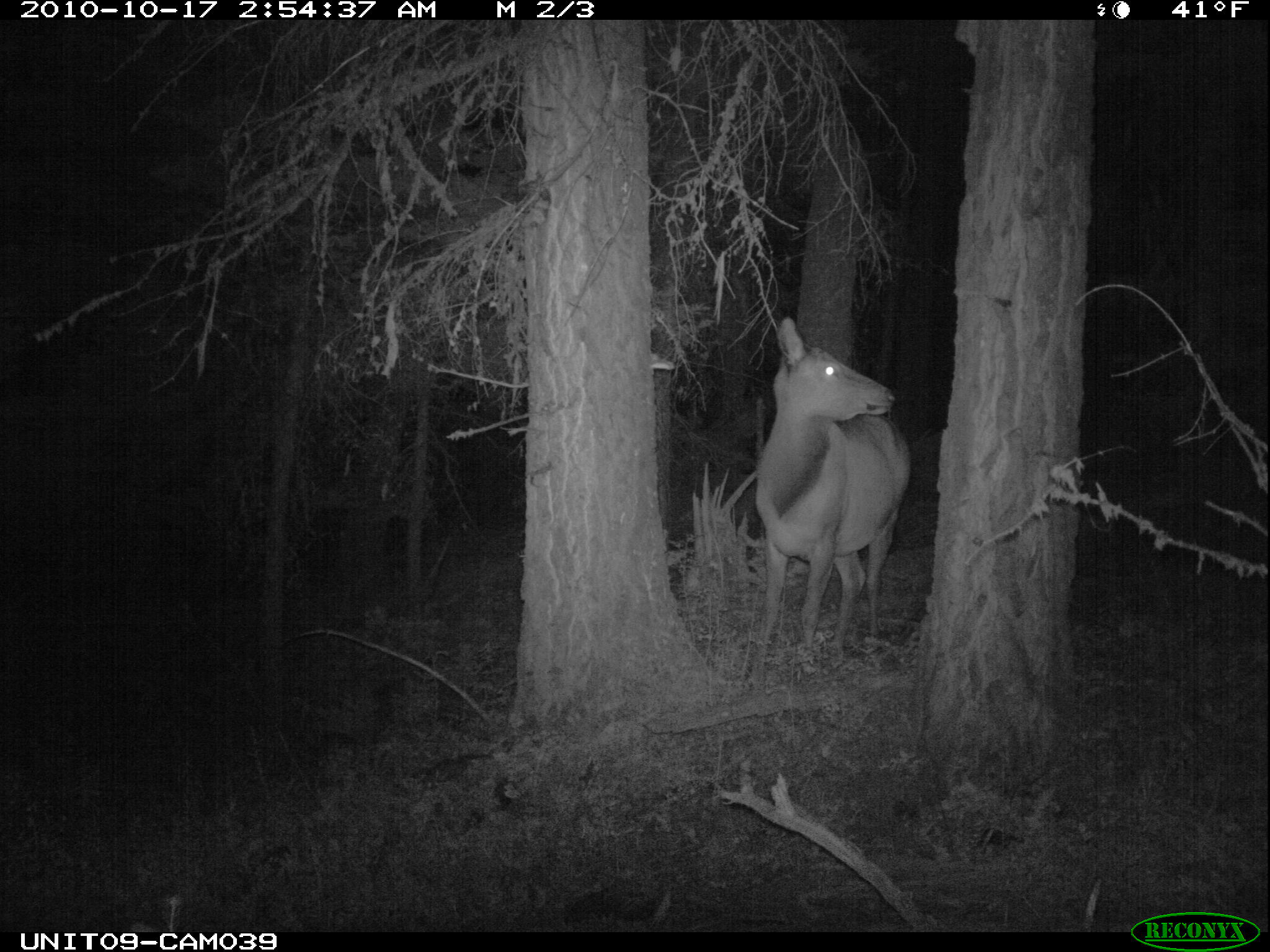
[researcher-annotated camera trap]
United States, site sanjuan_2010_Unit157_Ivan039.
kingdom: Animalia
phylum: Chordata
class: Mammalia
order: Artiodactyla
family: Cervidae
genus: Cervus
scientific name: Cervus elaphus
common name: red deer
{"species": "Cervus elaphus (red deer)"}